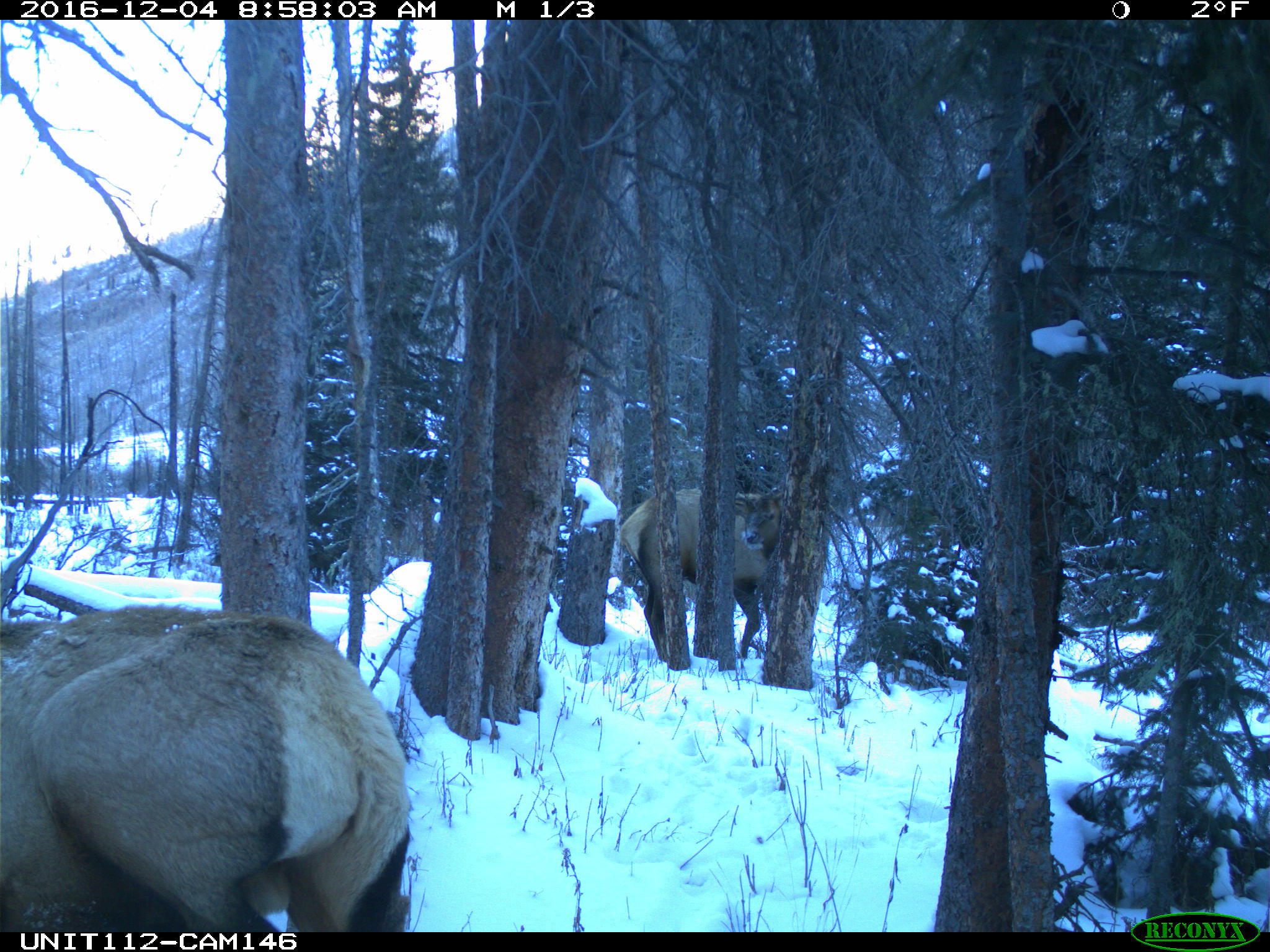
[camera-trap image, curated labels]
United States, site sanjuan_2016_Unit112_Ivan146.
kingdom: Animalia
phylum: Chordata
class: Mammalia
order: Artiodactyla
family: Cervidae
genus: Cervus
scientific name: Cervus elaphus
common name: red deer